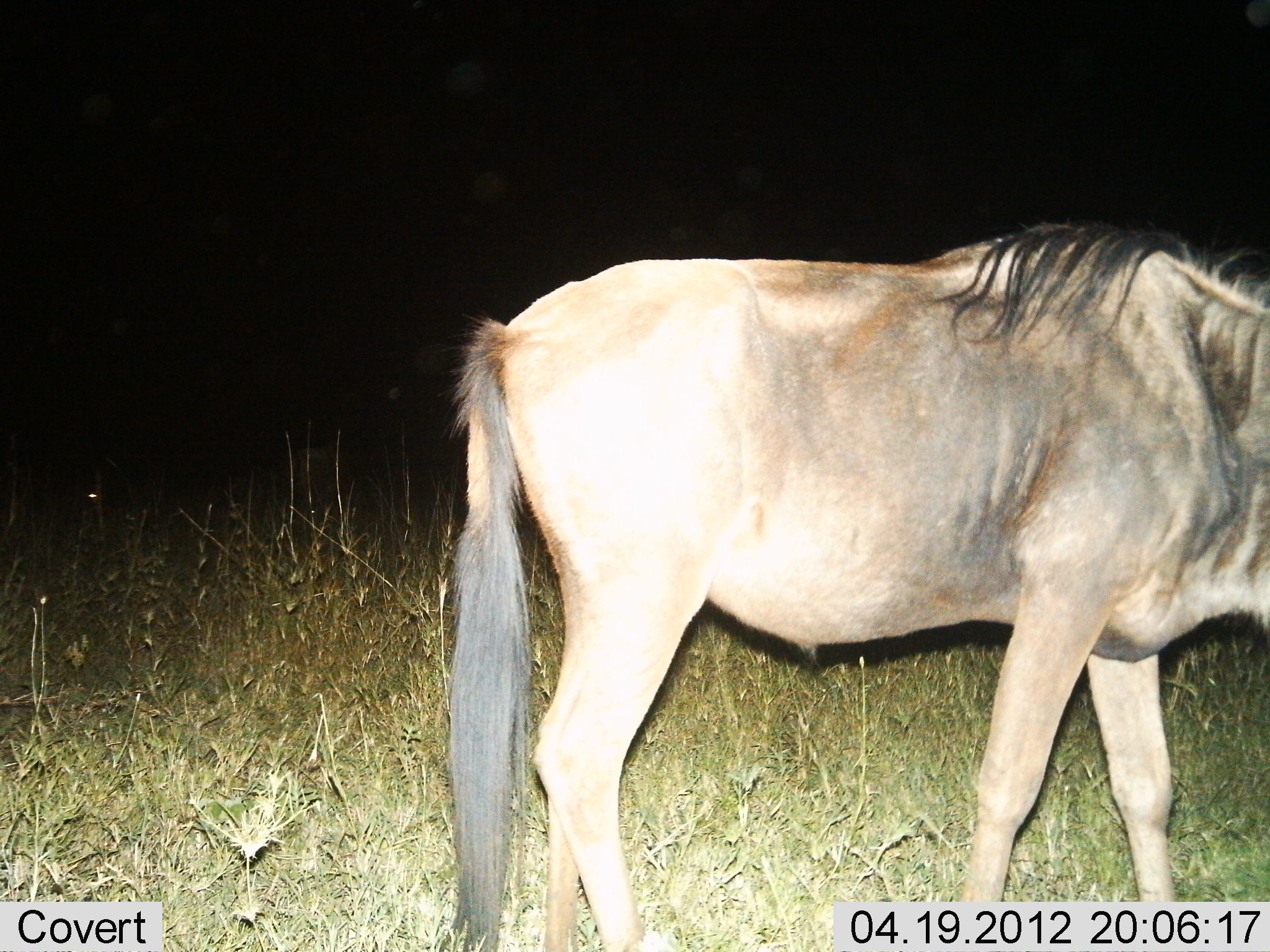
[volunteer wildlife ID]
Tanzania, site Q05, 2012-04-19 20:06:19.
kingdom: Animalia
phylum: Chordata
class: Mammalia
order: Artiodactyla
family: Bovidae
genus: Connochaetes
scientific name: Connochaetes taurinus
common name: blue wildebeest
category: wildebeest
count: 1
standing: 62%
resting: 4%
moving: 27%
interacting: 0%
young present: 0%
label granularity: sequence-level